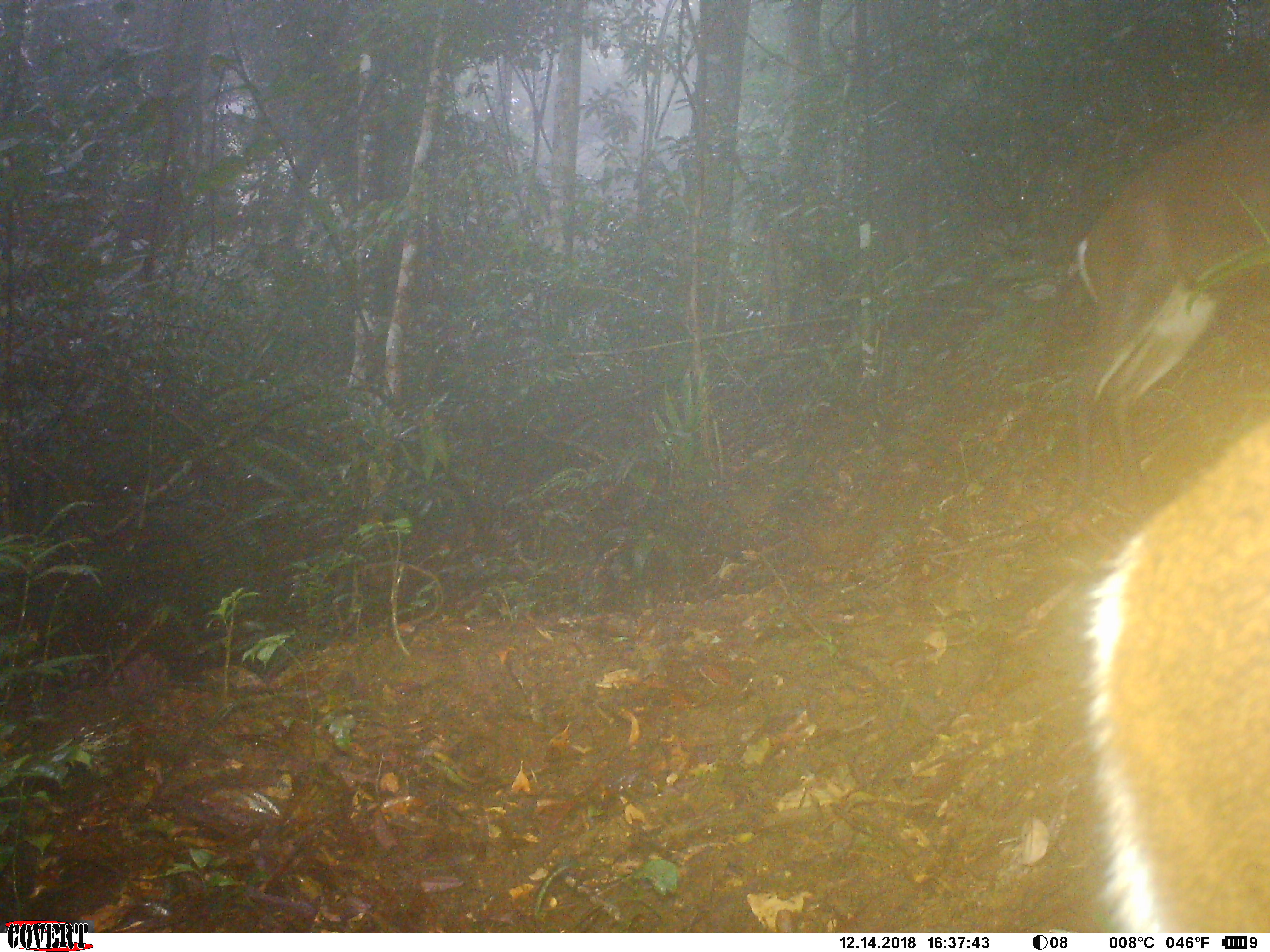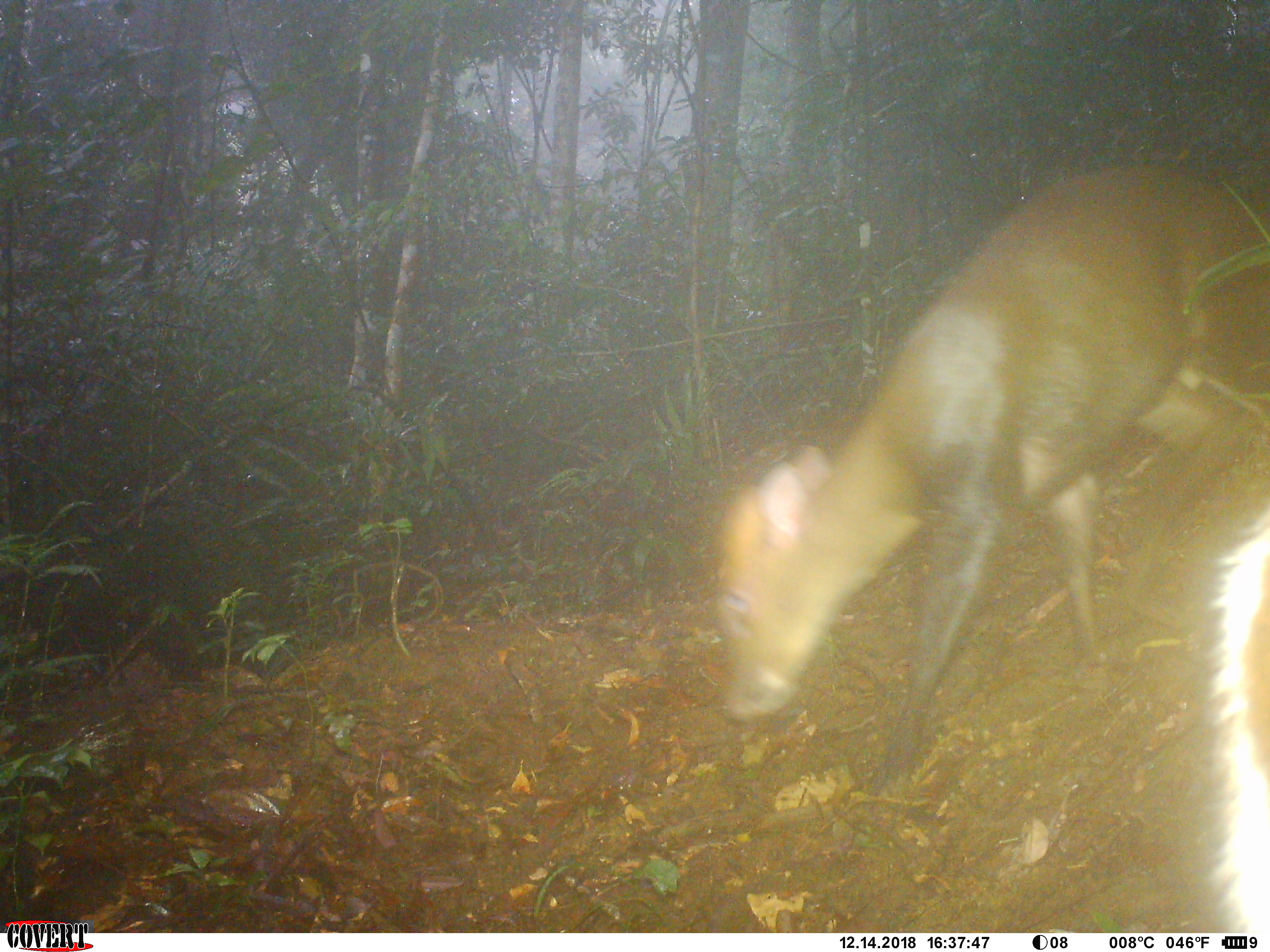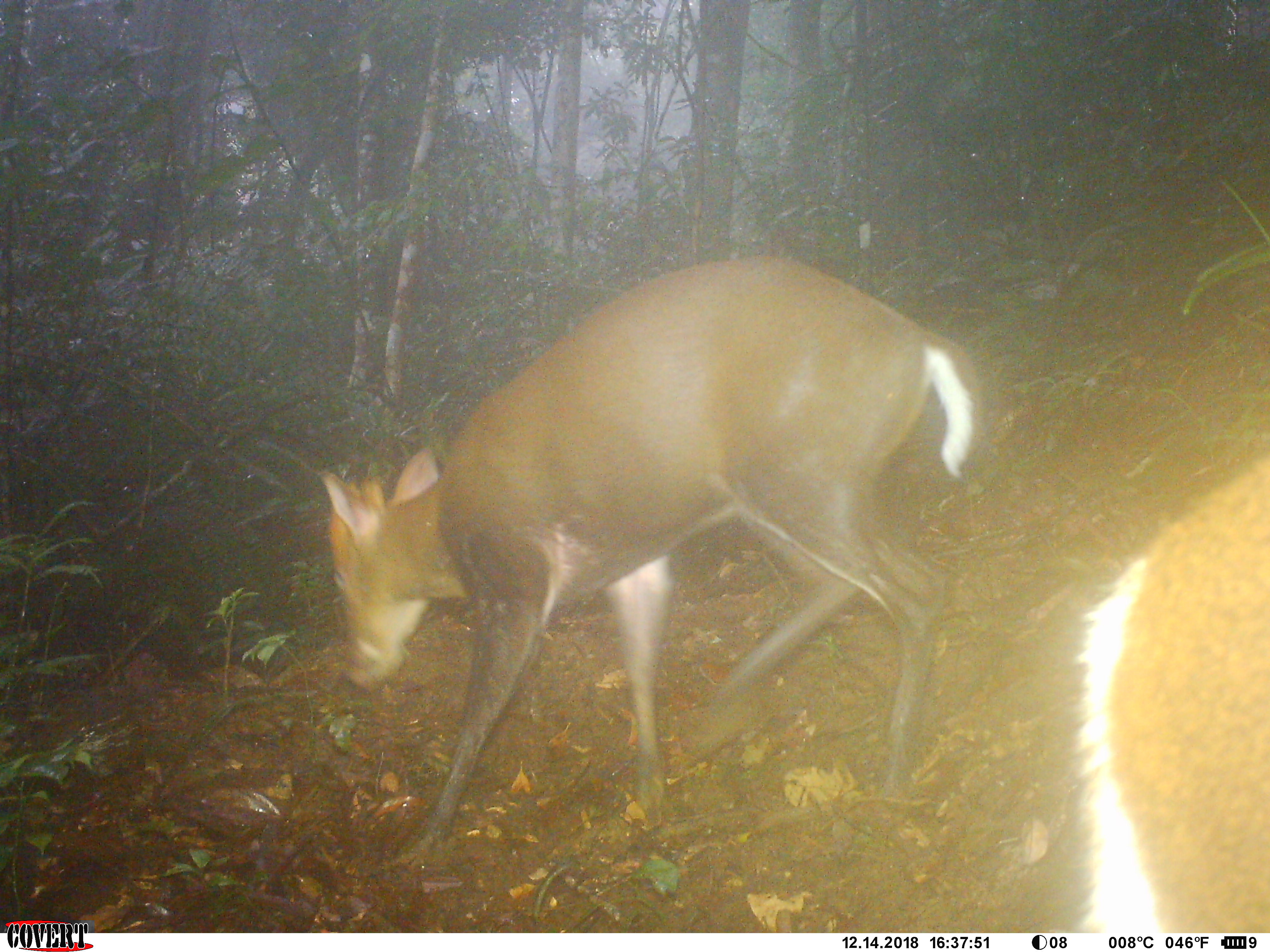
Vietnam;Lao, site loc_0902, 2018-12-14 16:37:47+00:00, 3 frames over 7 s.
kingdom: Animalia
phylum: Chordata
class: Mammalia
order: Artiodactyla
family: Cervidae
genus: Muntiacus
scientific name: Muntiacus rooseveltorum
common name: roosevelt's muntjac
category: roosevelts muntjac group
Roosevelts muntjac group (roosevelt's muntjac) (Muntiacus rooseveltorum). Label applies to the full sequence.